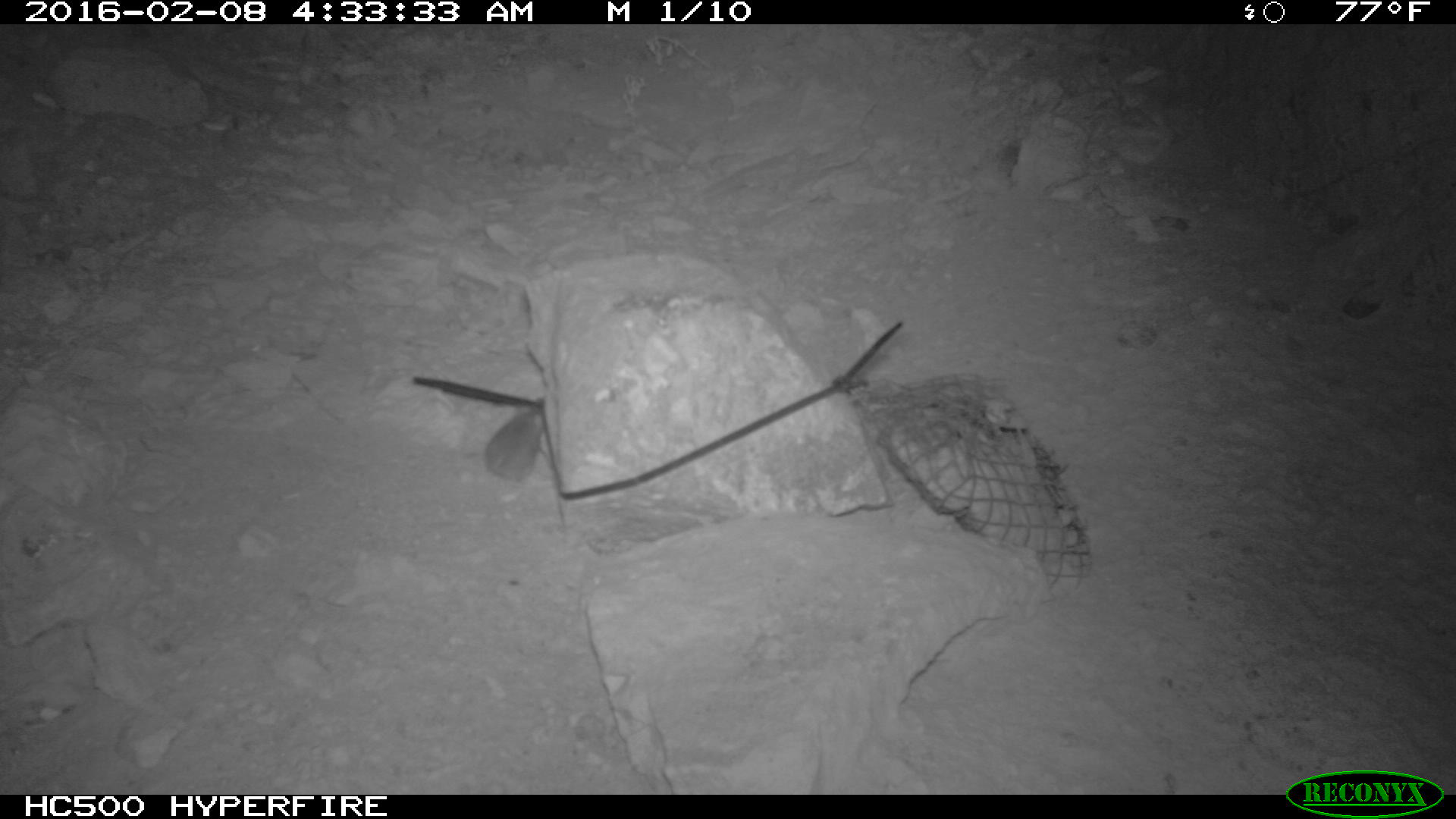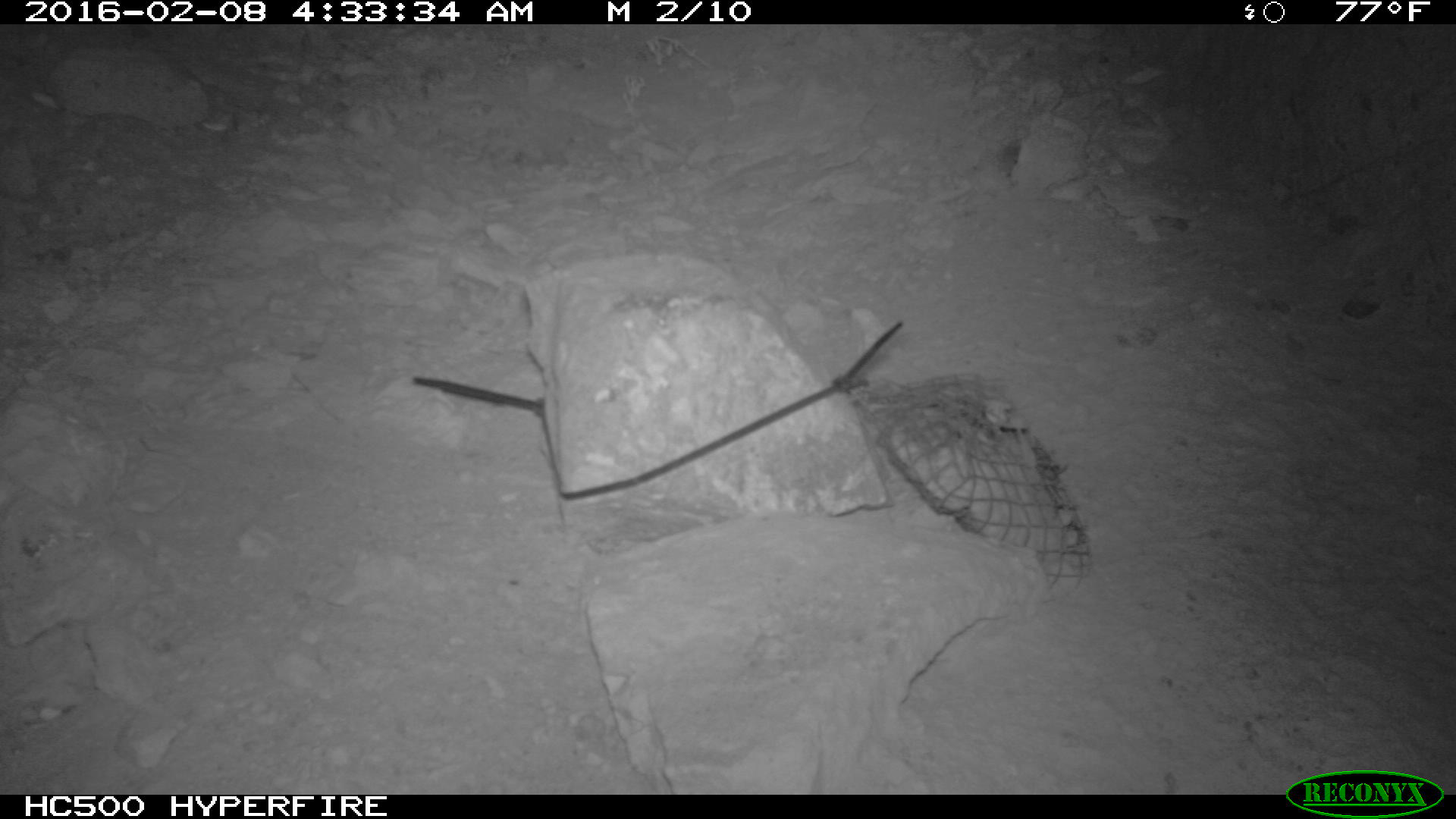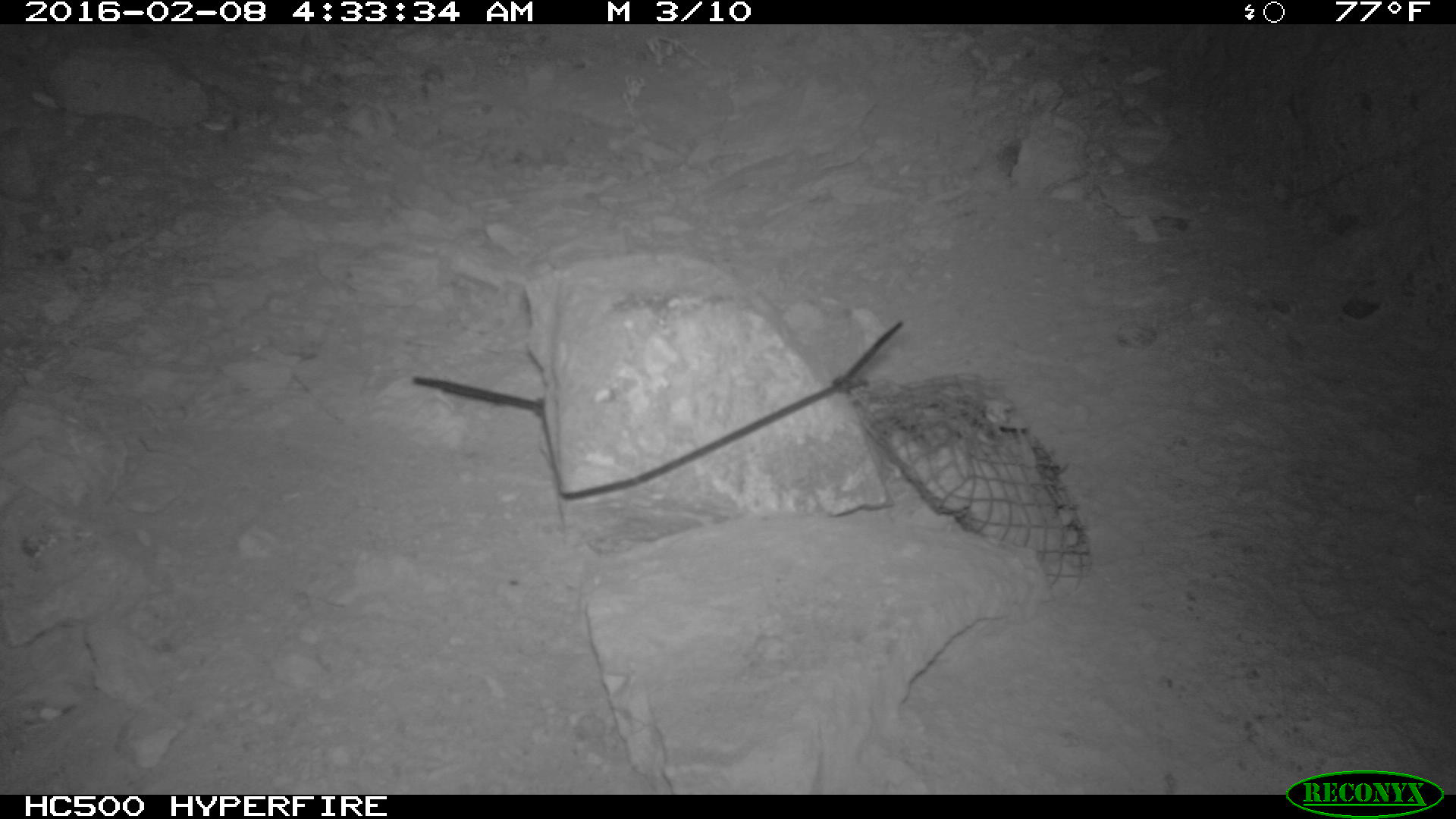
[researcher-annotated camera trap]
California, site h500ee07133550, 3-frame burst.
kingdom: Animalia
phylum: Chordata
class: Mammalia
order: Rodentia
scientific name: Rodentia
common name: rodent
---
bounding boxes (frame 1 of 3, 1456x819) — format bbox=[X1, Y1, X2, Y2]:
rodent: bbox=[484, 401, 544, 480]